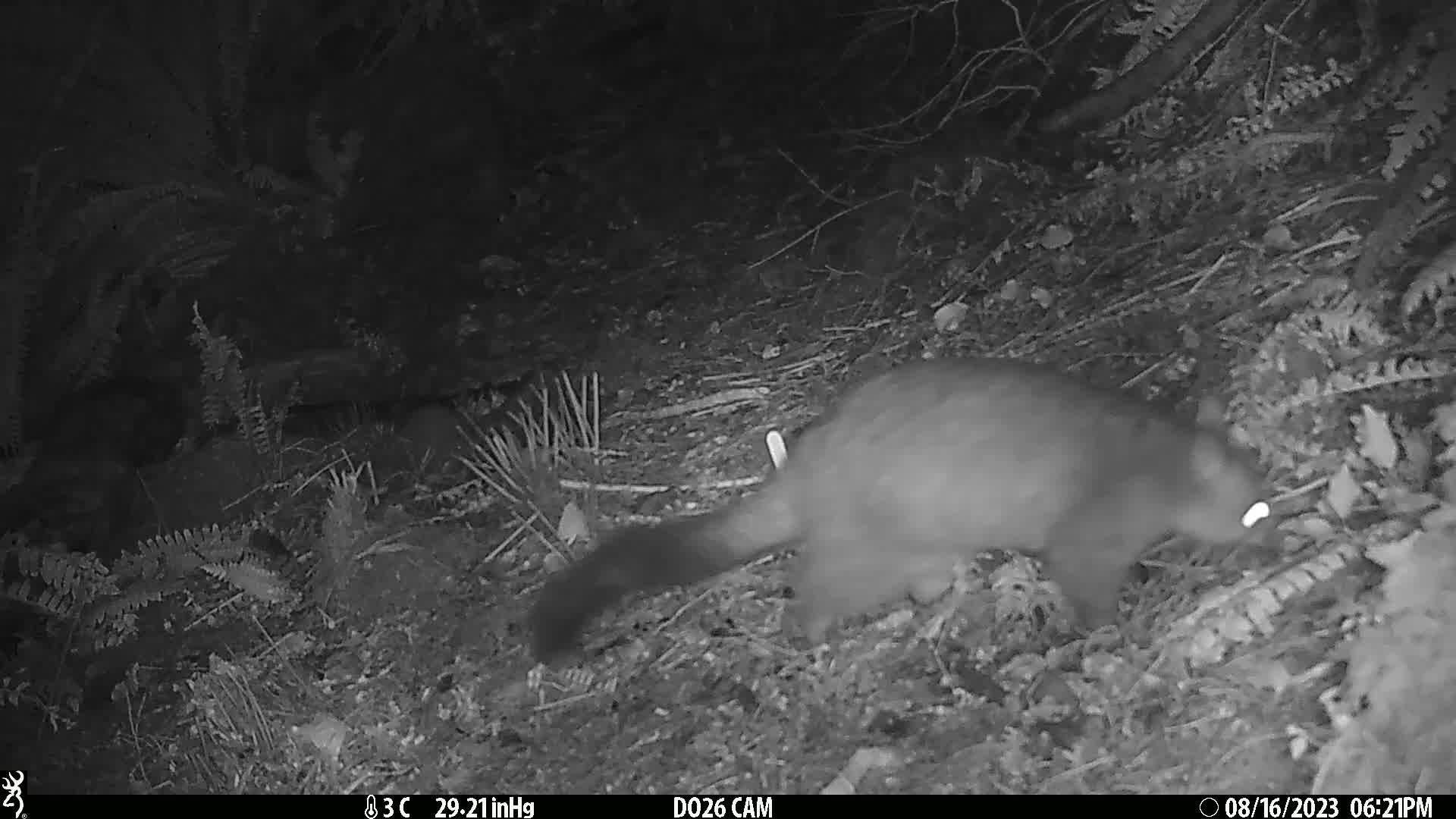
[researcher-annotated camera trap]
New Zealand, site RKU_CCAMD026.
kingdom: Animalia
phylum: Chordata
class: Mammalia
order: Diprotodontia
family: Phalangeridae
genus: Trichosurus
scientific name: Trichosurus vulpecula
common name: common brushtail possum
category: possum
Possum (common brushtail possum) (Trichosurus vulpecula).